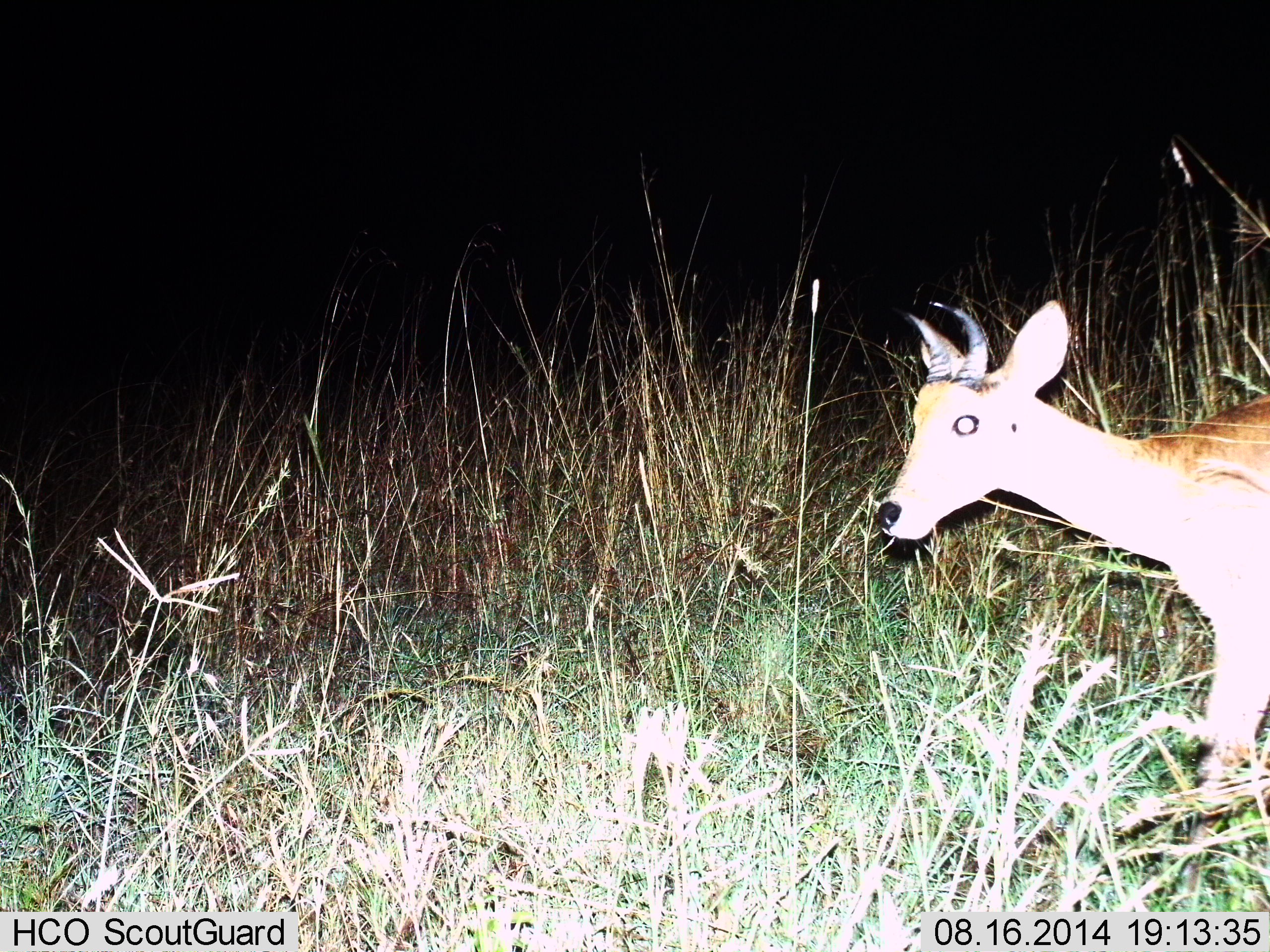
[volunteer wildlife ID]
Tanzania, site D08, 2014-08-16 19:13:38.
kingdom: Animalia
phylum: Chordata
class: Mammalia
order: Artiodactyla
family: Bovidae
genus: Redunca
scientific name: Redunca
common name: reedbuck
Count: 1.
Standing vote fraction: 10%.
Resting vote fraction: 0%.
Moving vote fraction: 90%.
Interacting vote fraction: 0%.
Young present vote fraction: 0%.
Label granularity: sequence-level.